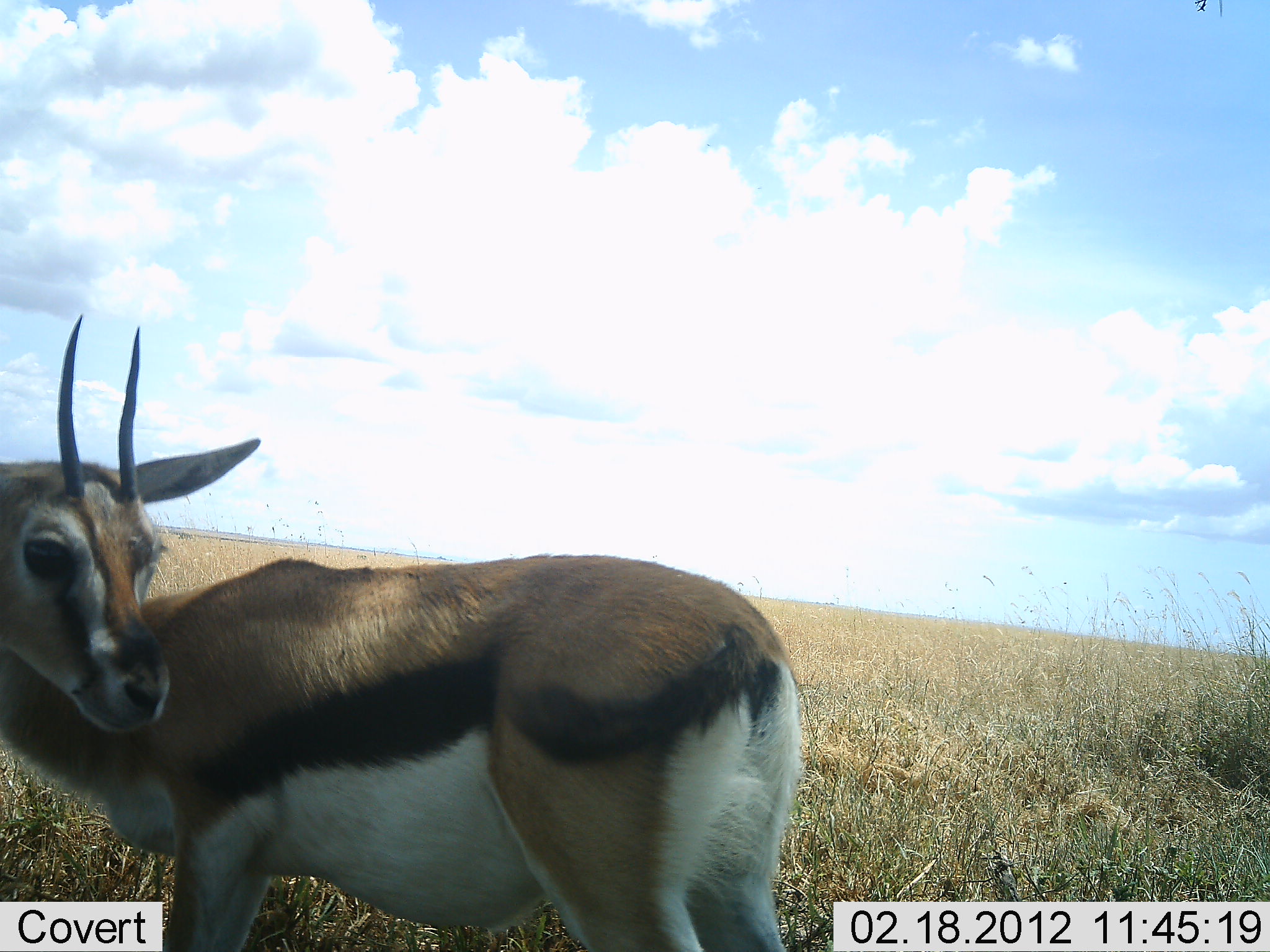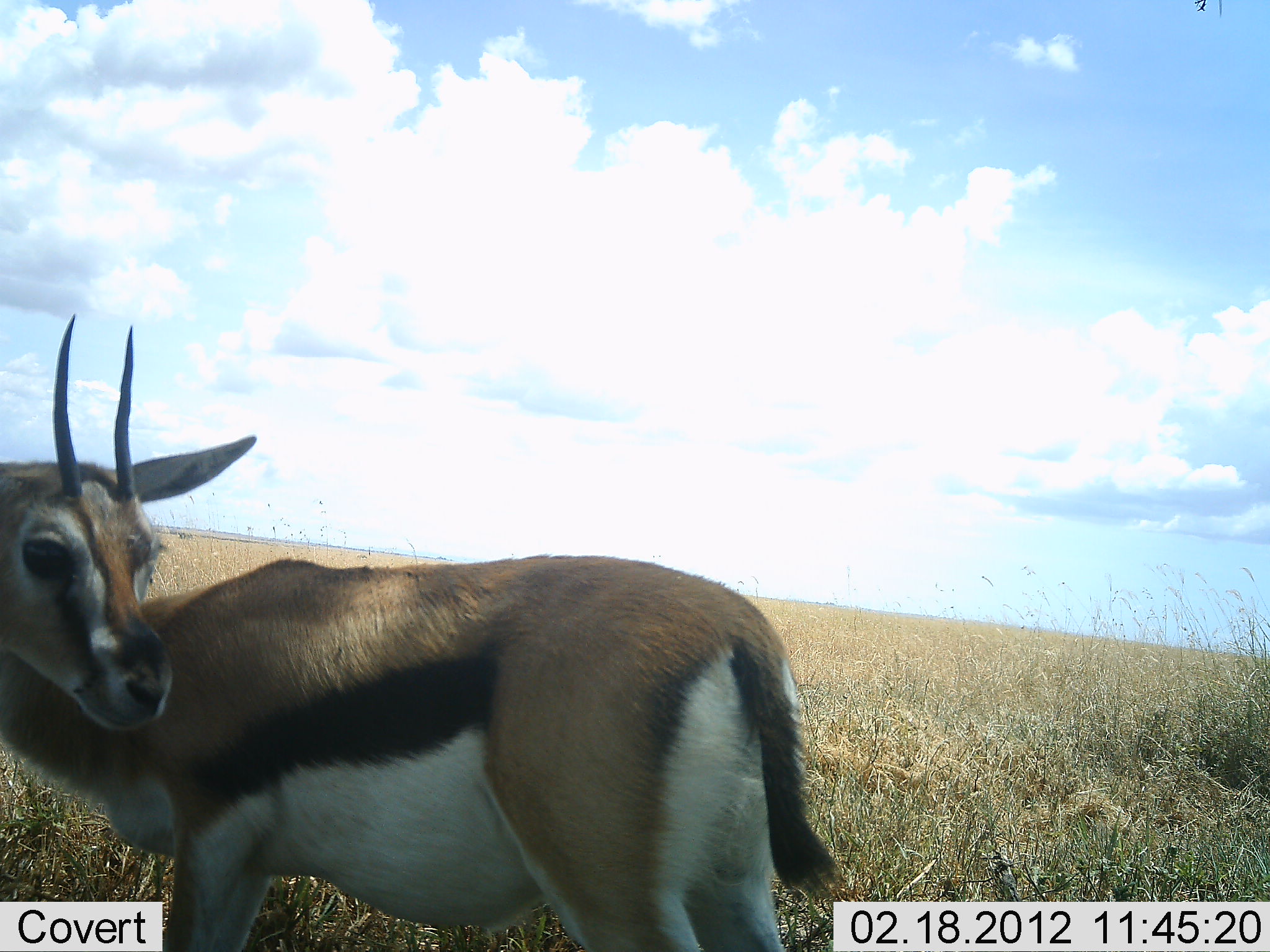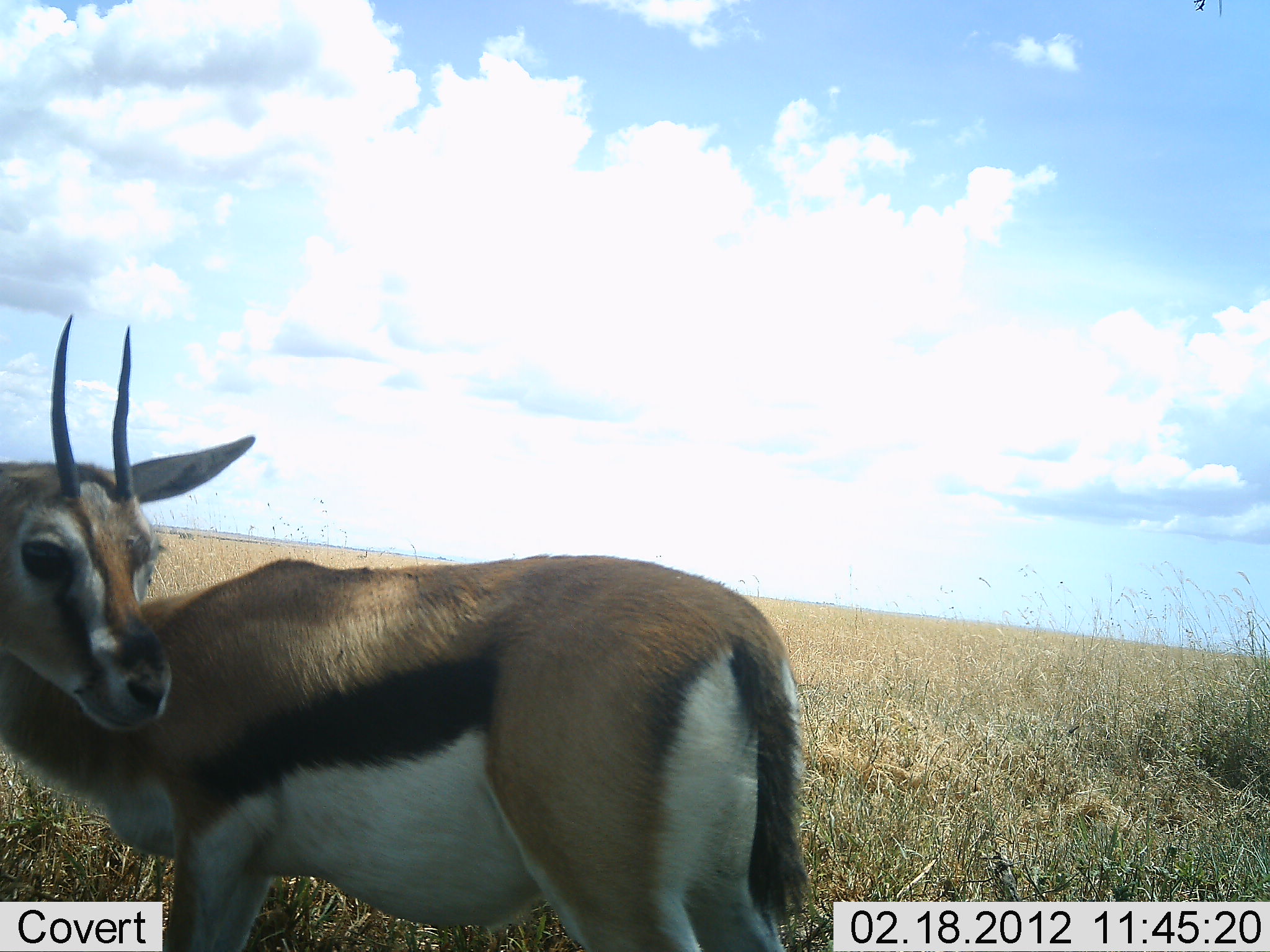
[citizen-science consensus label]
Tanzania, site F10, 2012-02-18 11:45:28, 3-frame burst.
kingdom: Animalia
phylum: Chordata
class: Mammalia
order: Artiodactyla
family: Bovidae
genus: Eudorcas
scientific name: Eudorcas thomsonii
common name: thomson's gazelle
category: gazellethomsons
Gazellethomsons (thomson's gazelle) (Eudorcas thomsonii), count 1. Behavior (volunteer vote fractions): standing 100%, resting 0%, moving 0%, interacting 6%. Young present (vote fraction): 0%. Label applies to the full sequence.